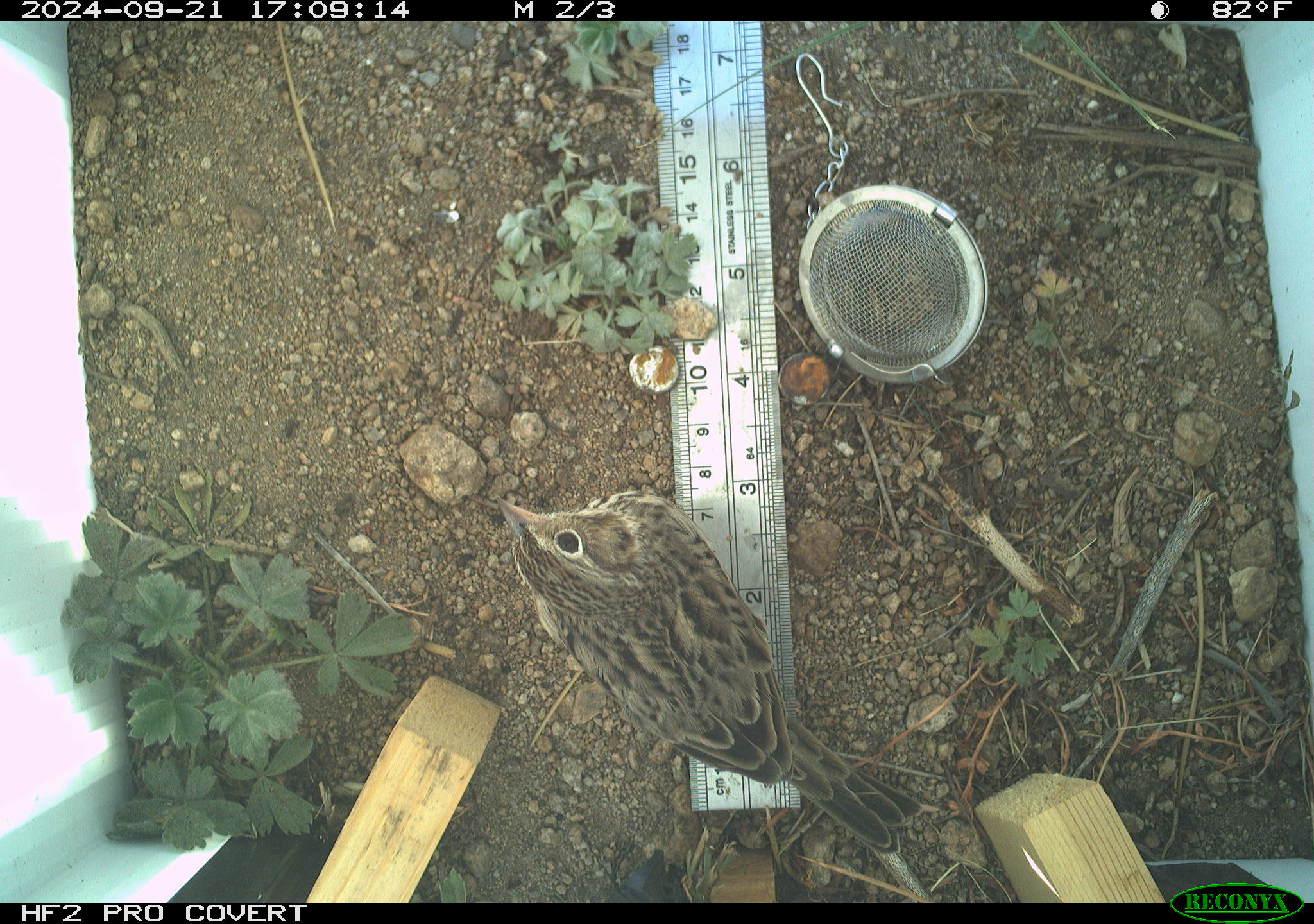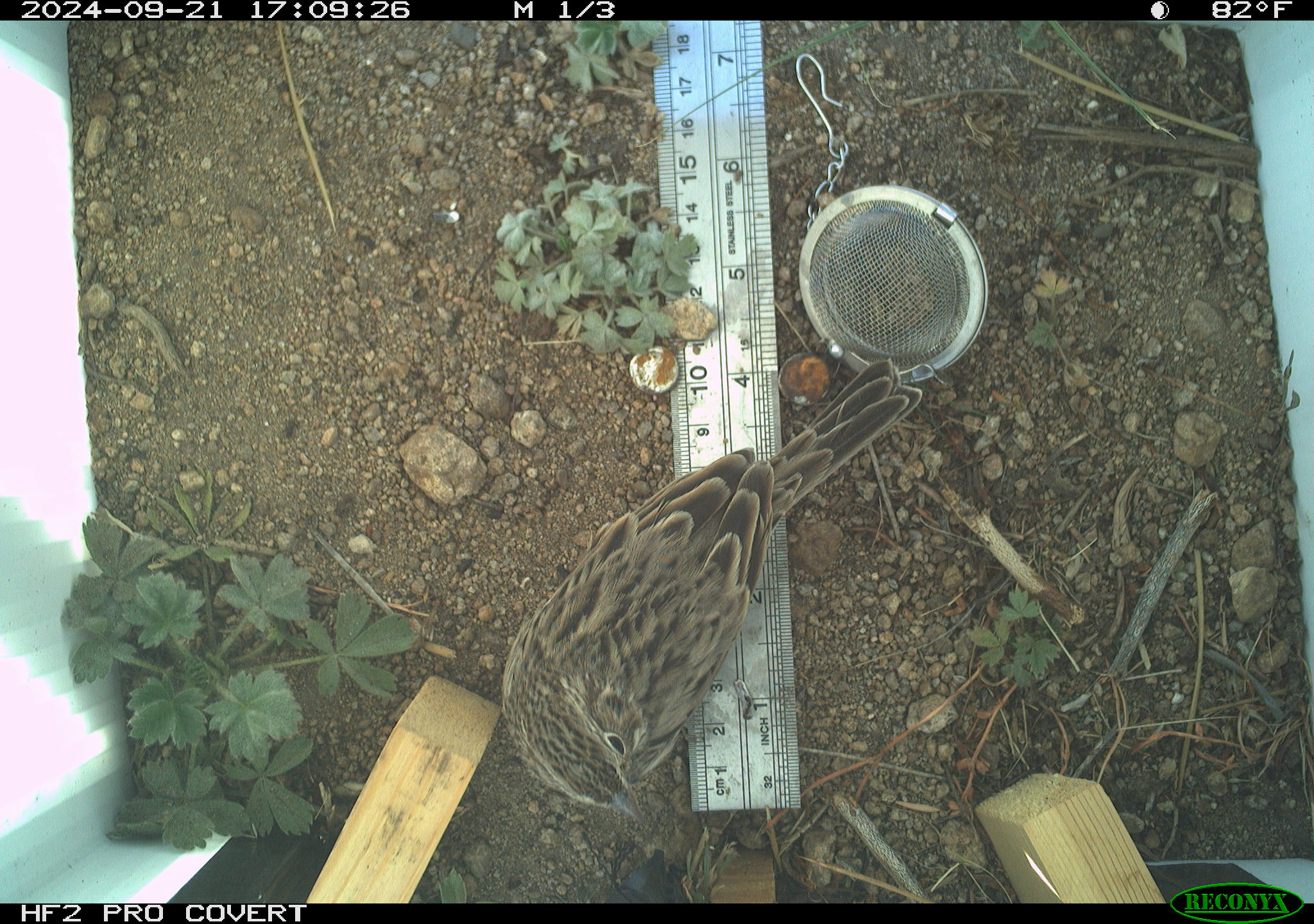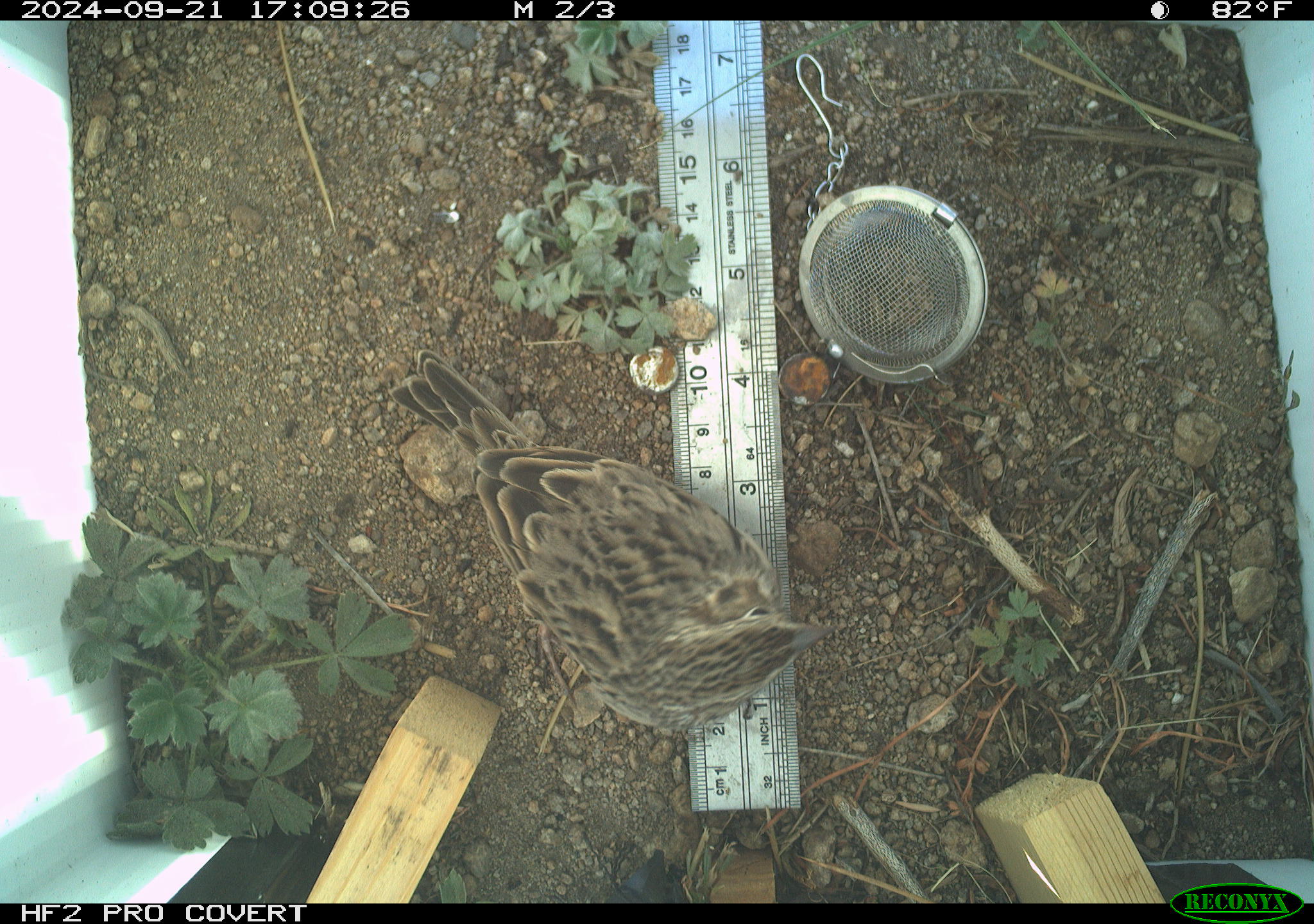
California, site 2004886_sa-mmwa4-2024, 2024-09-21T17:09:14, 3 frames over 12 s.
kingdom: Animalia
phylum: Chordata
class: Aves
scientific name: Aves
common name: bird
Bird (Aves).